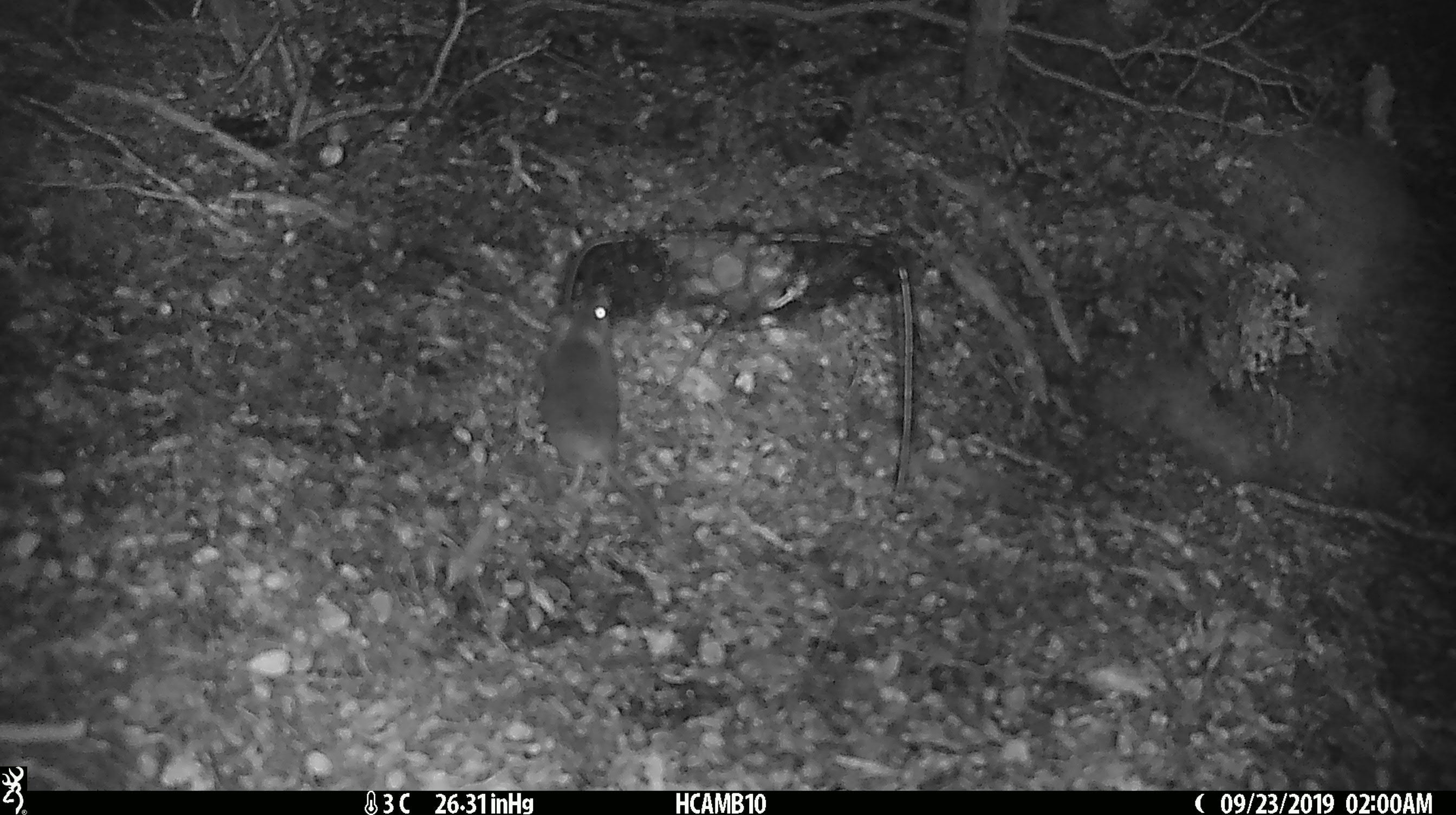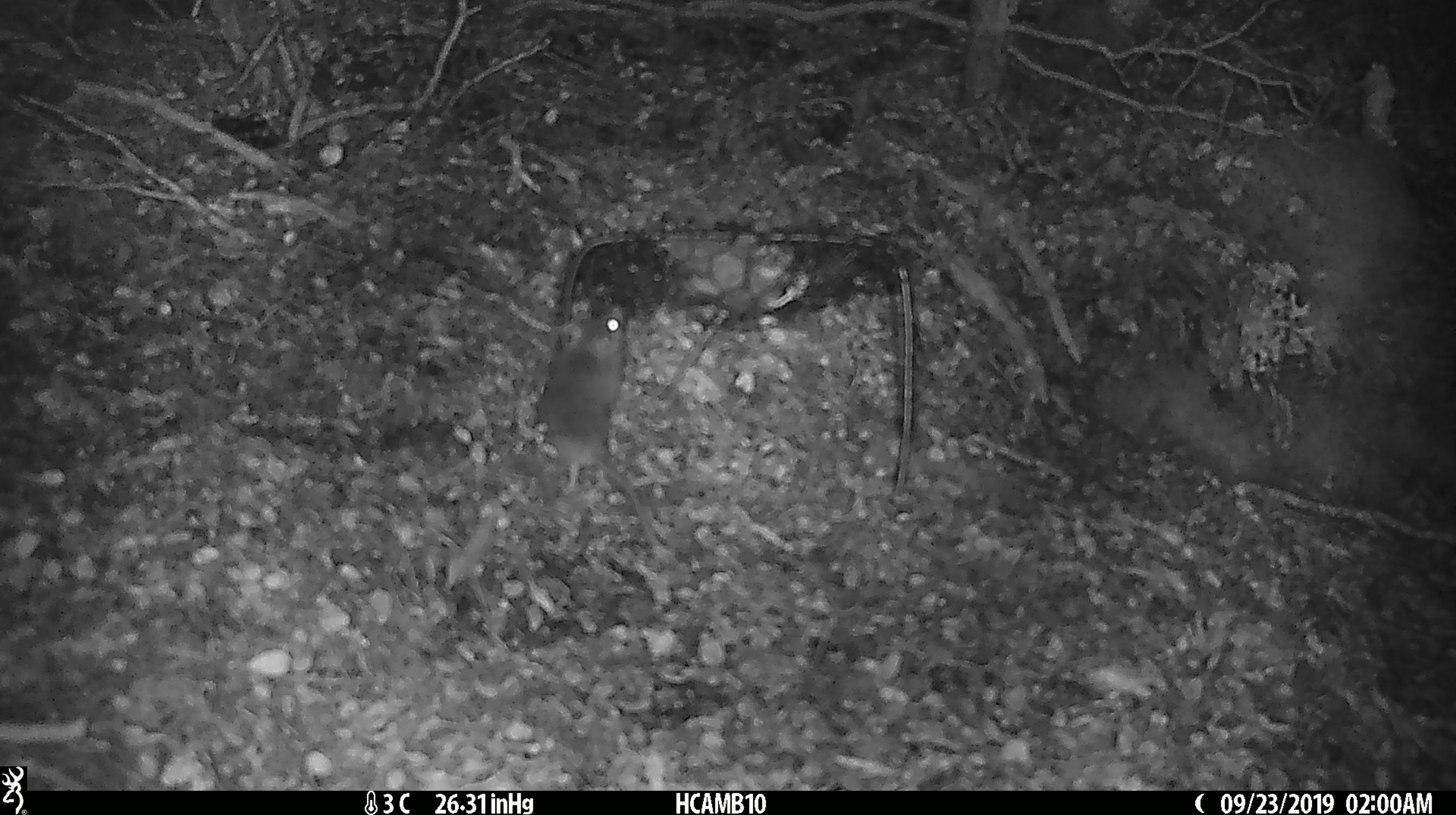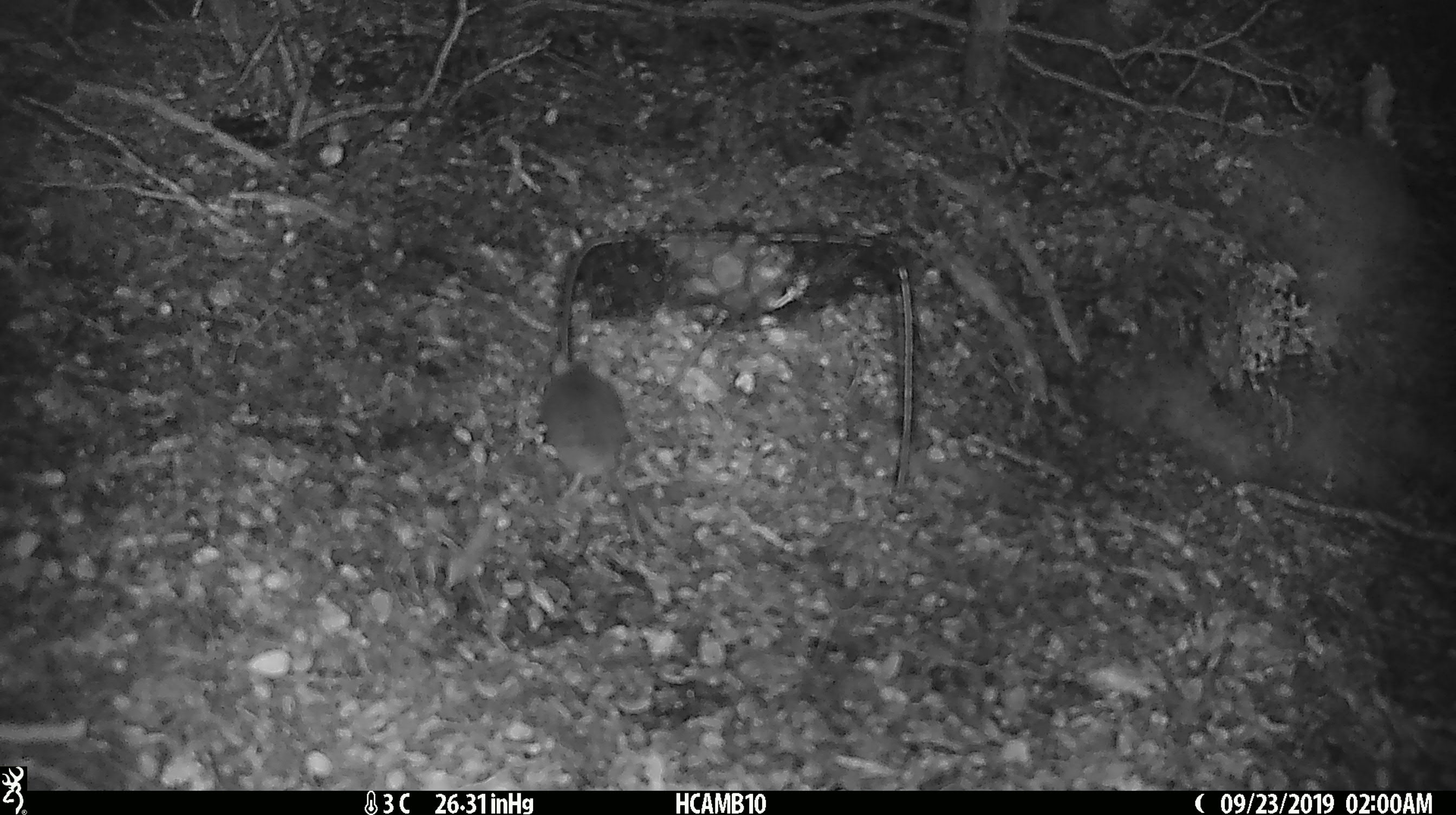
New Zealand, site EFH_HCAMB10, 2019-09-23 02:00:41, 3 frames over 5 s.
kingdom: Animalia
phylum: Chordata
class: Mammalia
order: Rodentia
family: Muridae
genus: Mus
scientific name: Mus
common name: mouse